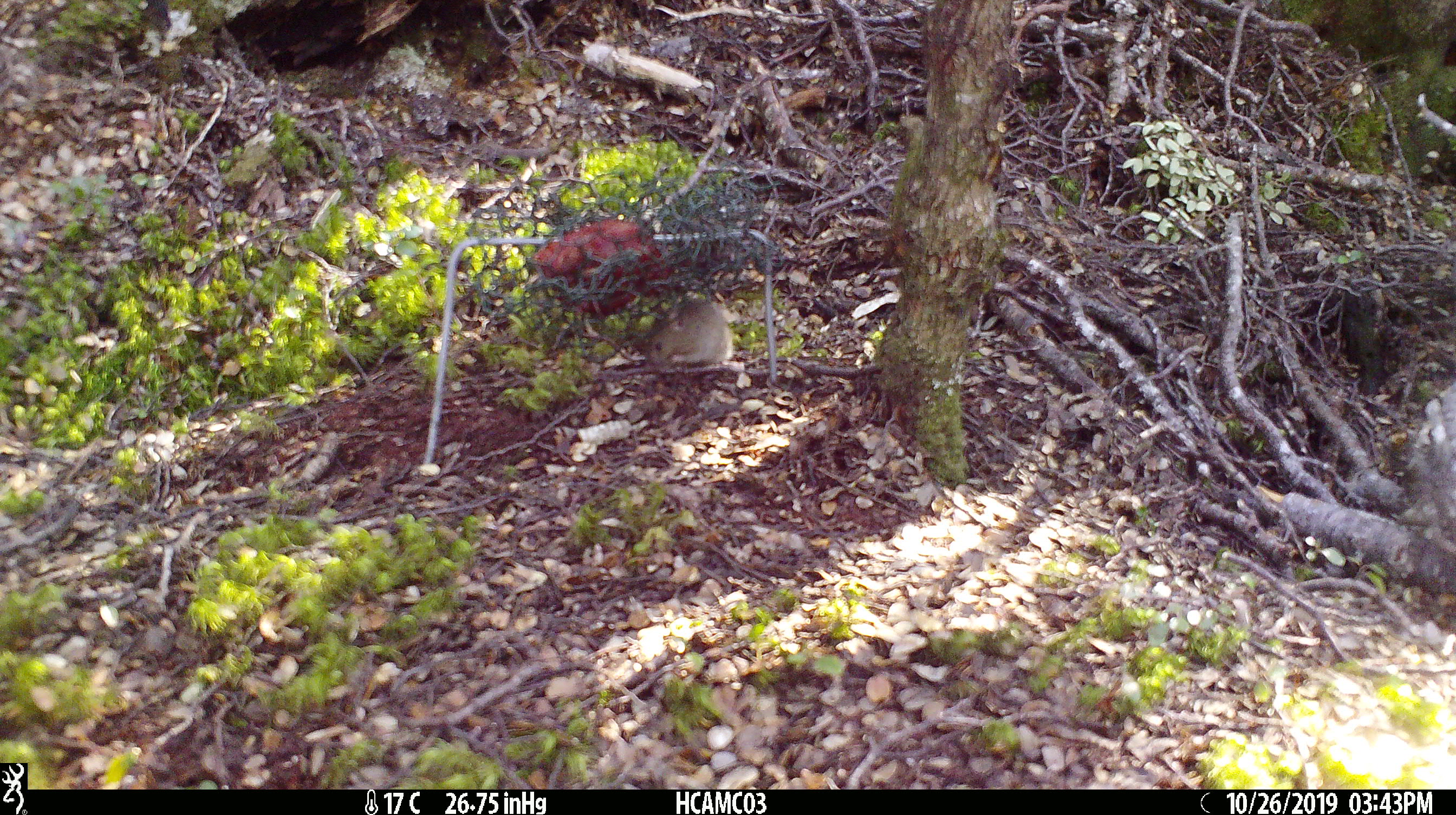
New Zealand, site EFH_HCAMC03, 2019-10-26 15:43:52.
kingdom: Animalia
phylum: Chordata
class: Mammalia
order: Rodentia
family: Muridae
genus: Mus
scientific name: Mus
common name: mouse